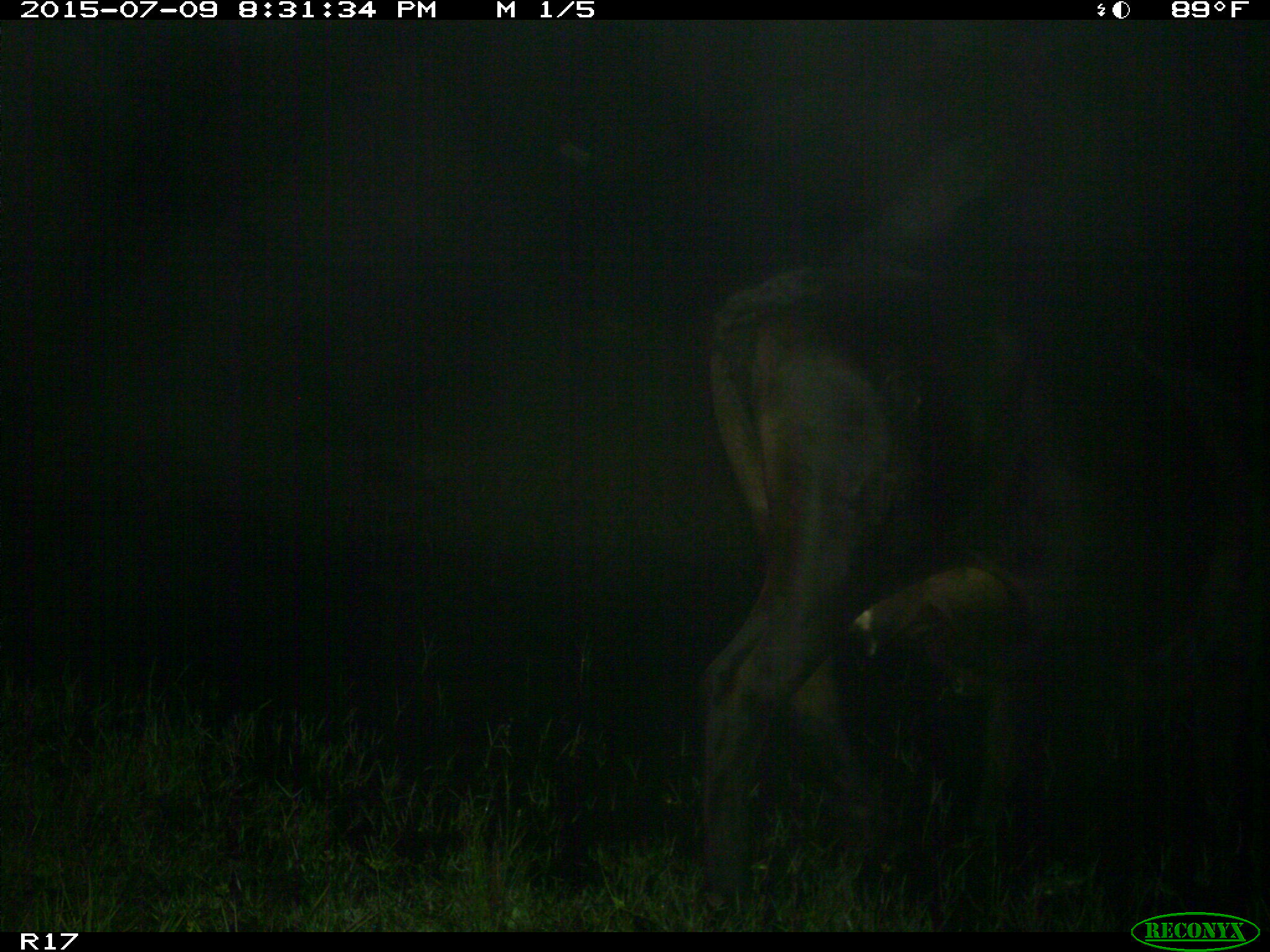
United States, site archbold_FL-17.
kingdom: Animalia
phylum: Chordata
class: Mammalia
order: Artiodactyla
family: Bovidae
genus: Bos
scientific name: Bos taurus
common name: domestic cow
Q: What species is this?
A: Bos taurus (domestic cow).